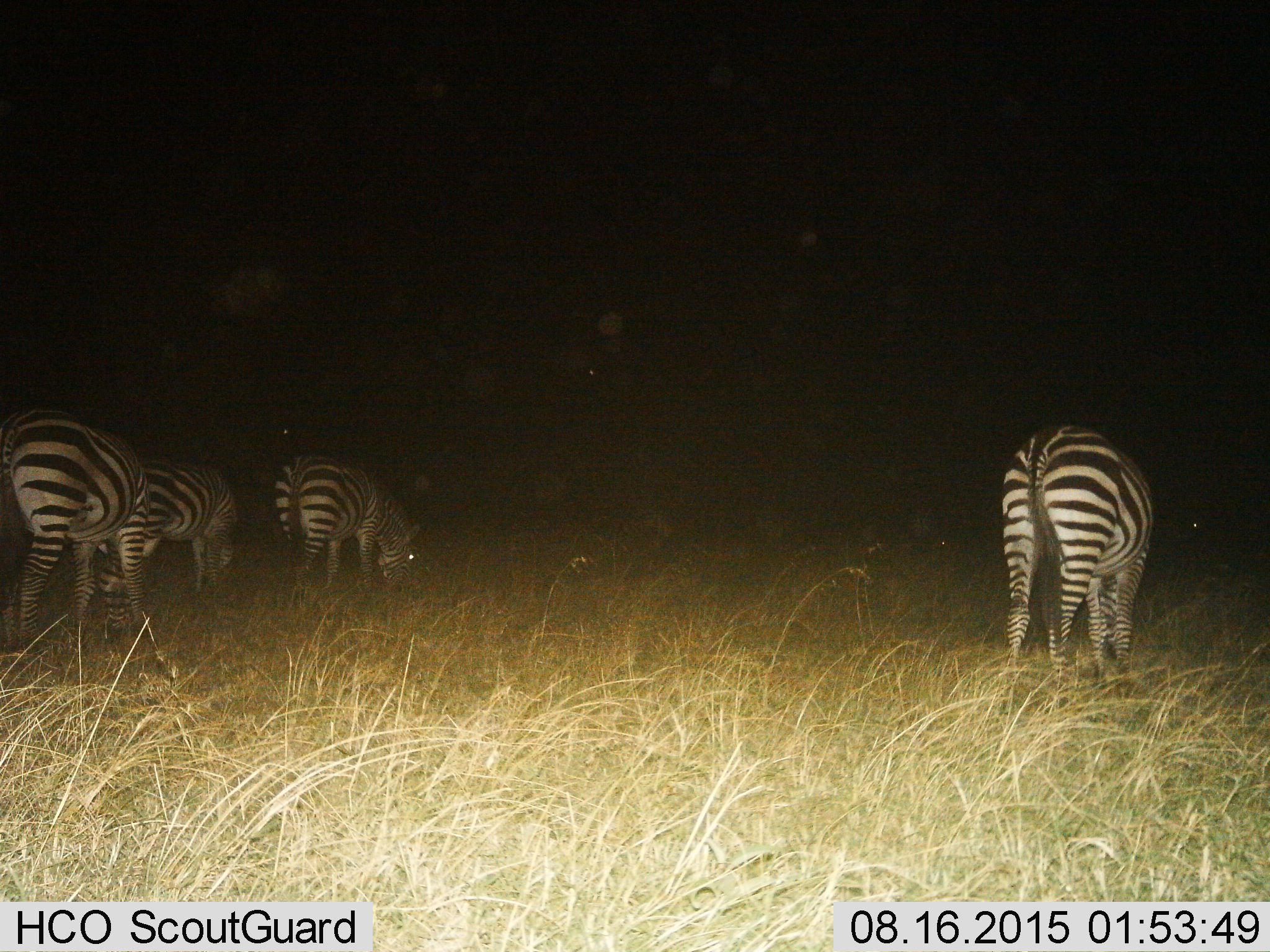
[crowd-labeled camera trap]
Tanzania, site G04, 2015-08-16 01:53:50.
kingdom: Animalia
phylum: Chordata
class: Mammalia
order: Perissodactyla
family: Equidae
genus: Equus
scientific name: Equus quagga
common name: plains zebra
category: zebra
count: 4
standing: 35%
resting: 6%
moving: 6%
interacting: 0%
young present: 0%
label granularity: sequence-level